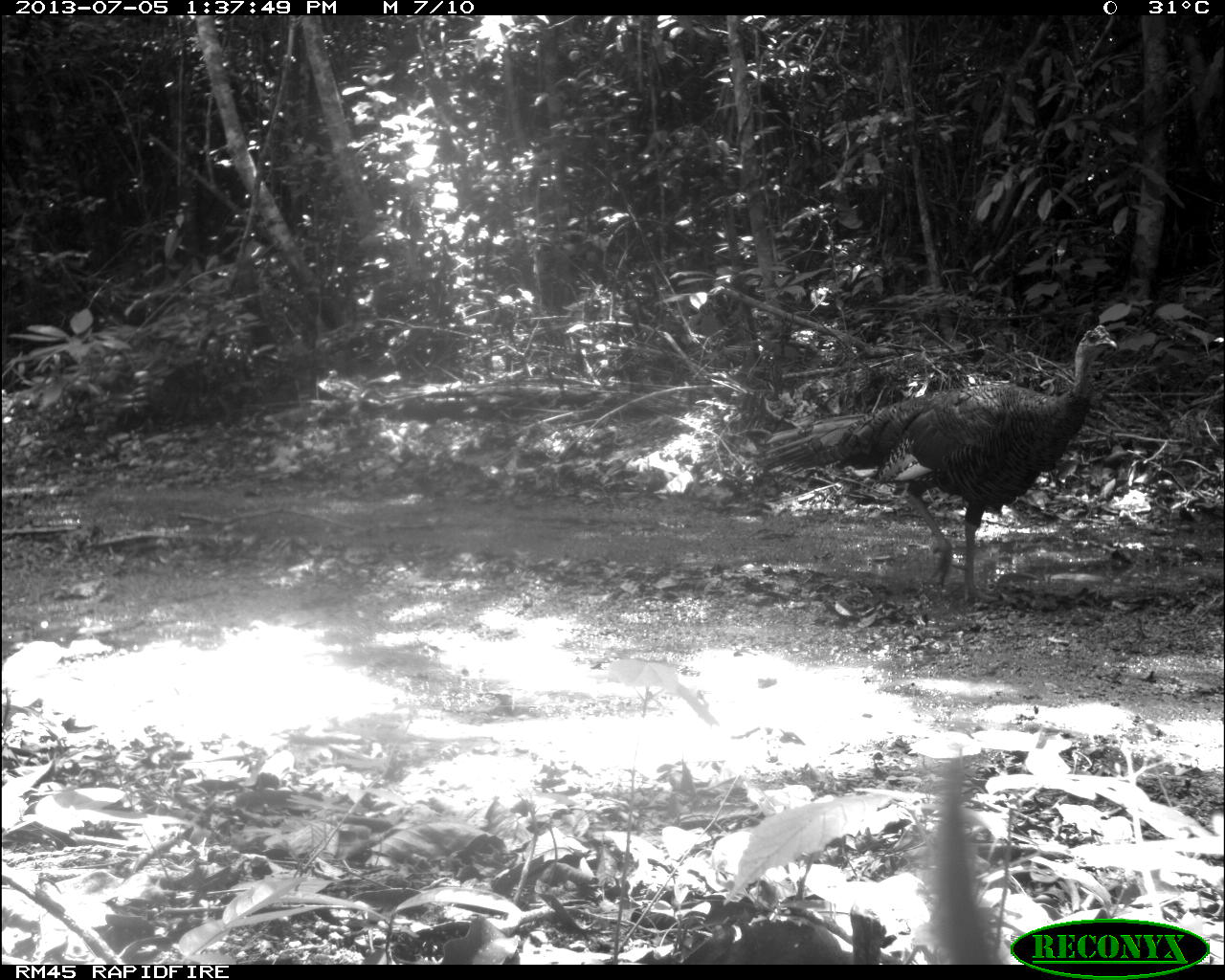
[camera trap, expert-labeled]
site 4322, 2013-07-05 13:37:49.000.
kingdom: Animalia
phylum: Chordata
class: Aves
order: Galliformes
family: Phasianidae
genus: Meleagris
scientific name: Meleagris ocellata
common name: ocellated turkey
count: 1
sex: male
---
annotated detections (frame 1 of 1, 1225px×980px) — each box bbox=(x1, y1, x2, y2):
meleagris ocellata: bbox=(755, 321, 1117, 606)